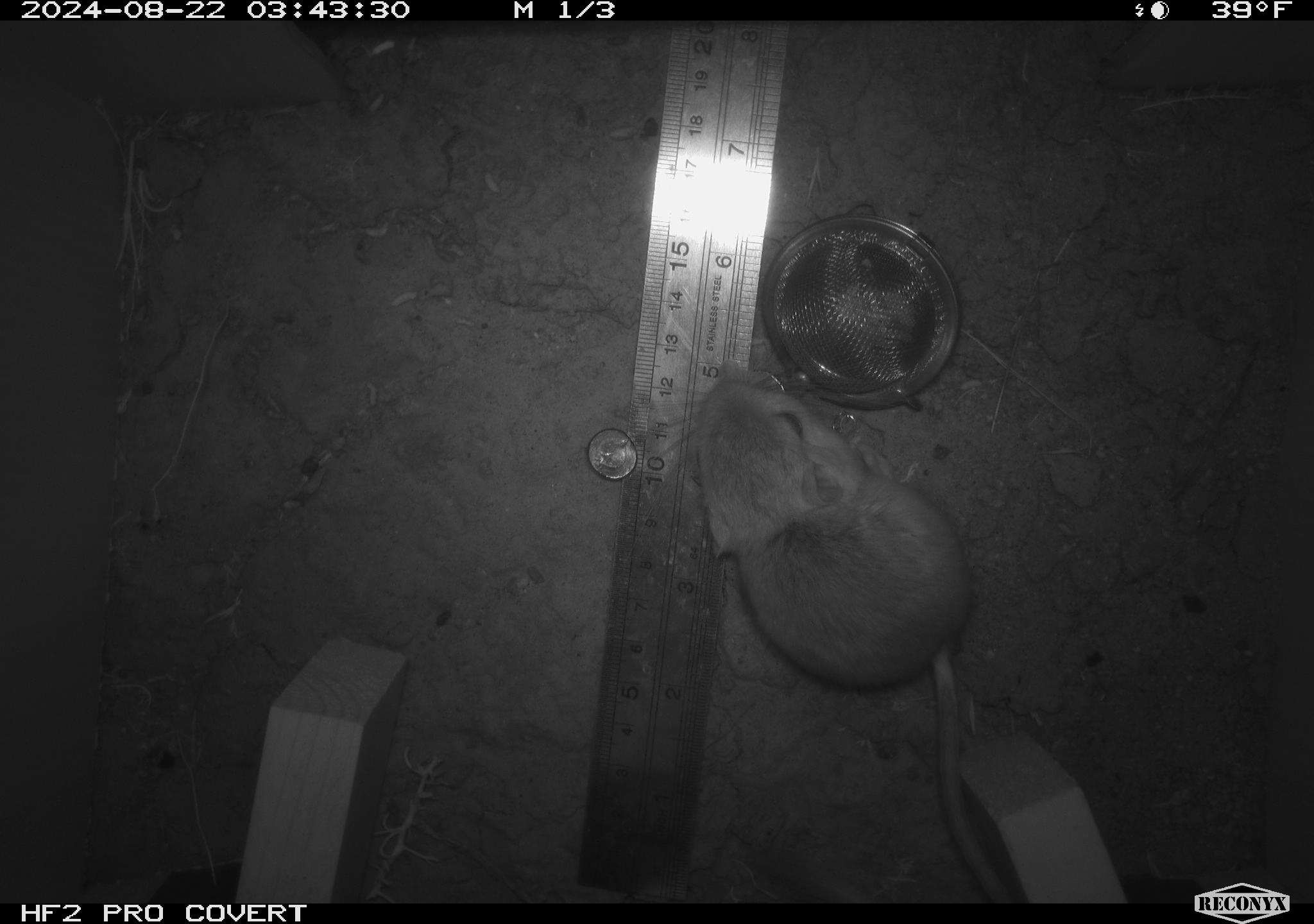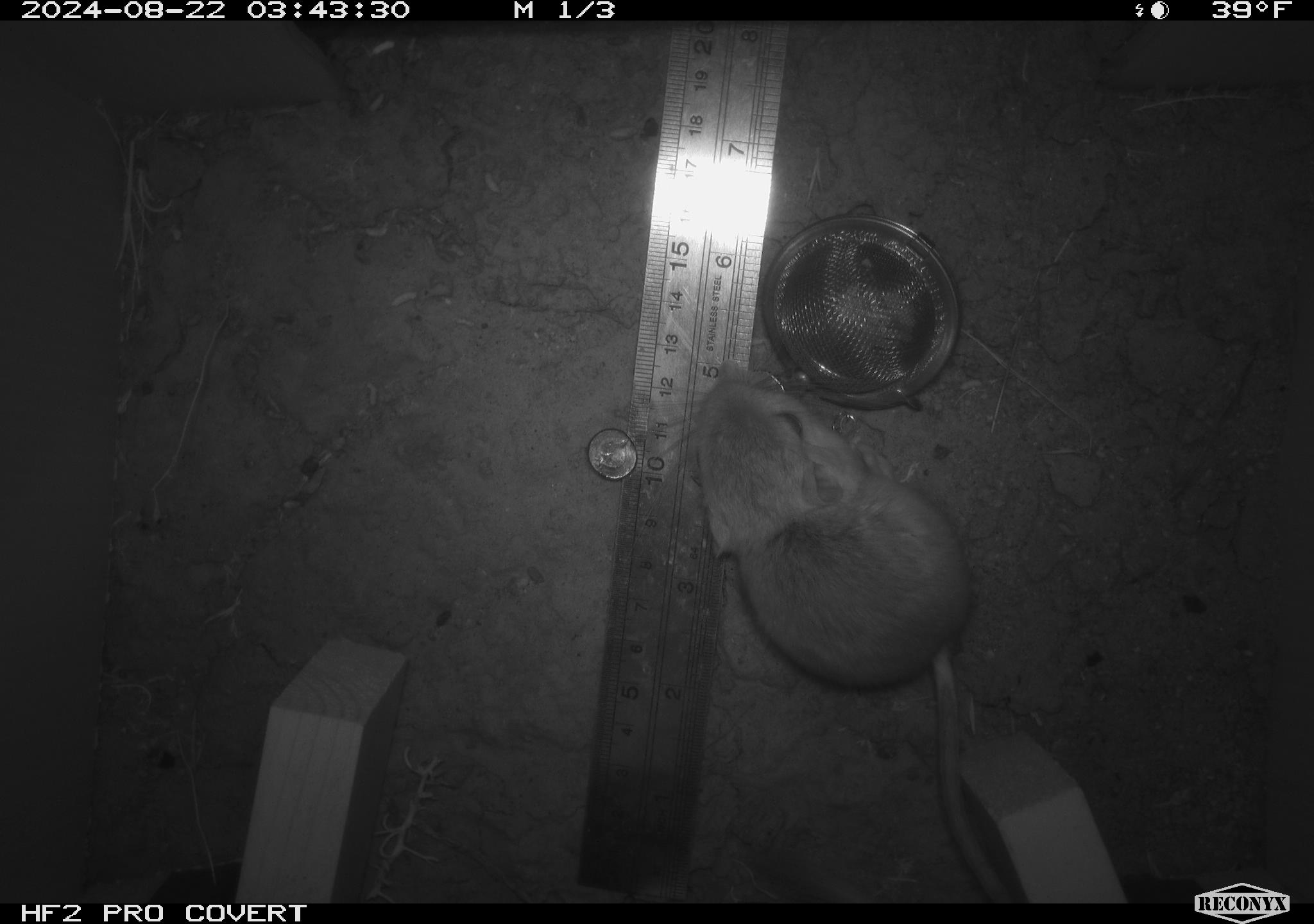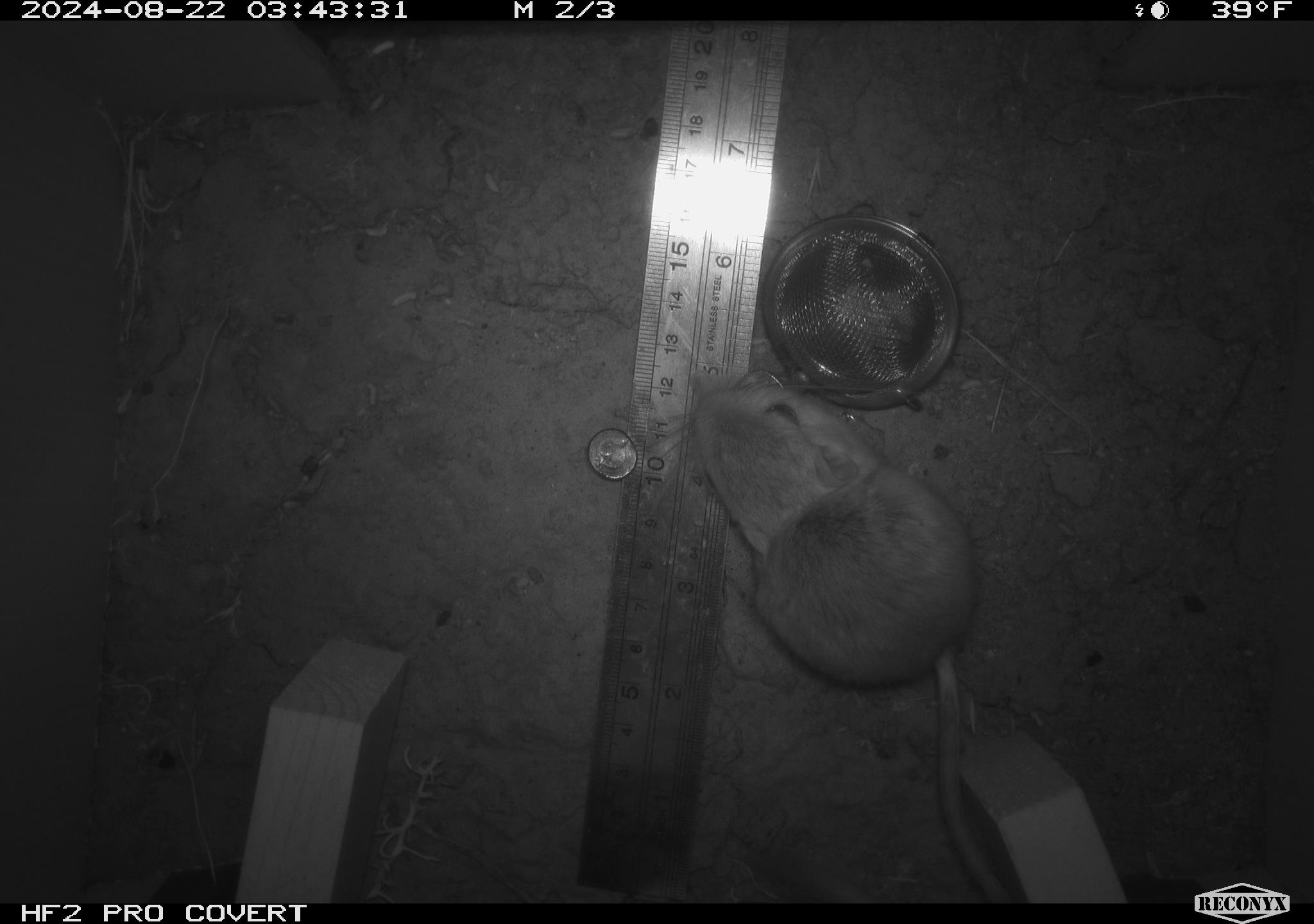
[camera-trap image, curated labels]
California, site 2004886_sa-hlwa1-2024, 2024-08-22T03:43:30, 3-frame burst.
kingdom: Animalia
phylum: Chordata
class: Mammalia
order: Rodentia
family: Heteromyidae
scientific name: Heteromyidae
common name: kangaroo rats and pocket mice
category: heteromyidae family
Heteromyidae family (kangaroo rats and pocket mice) (Heteromyidae).